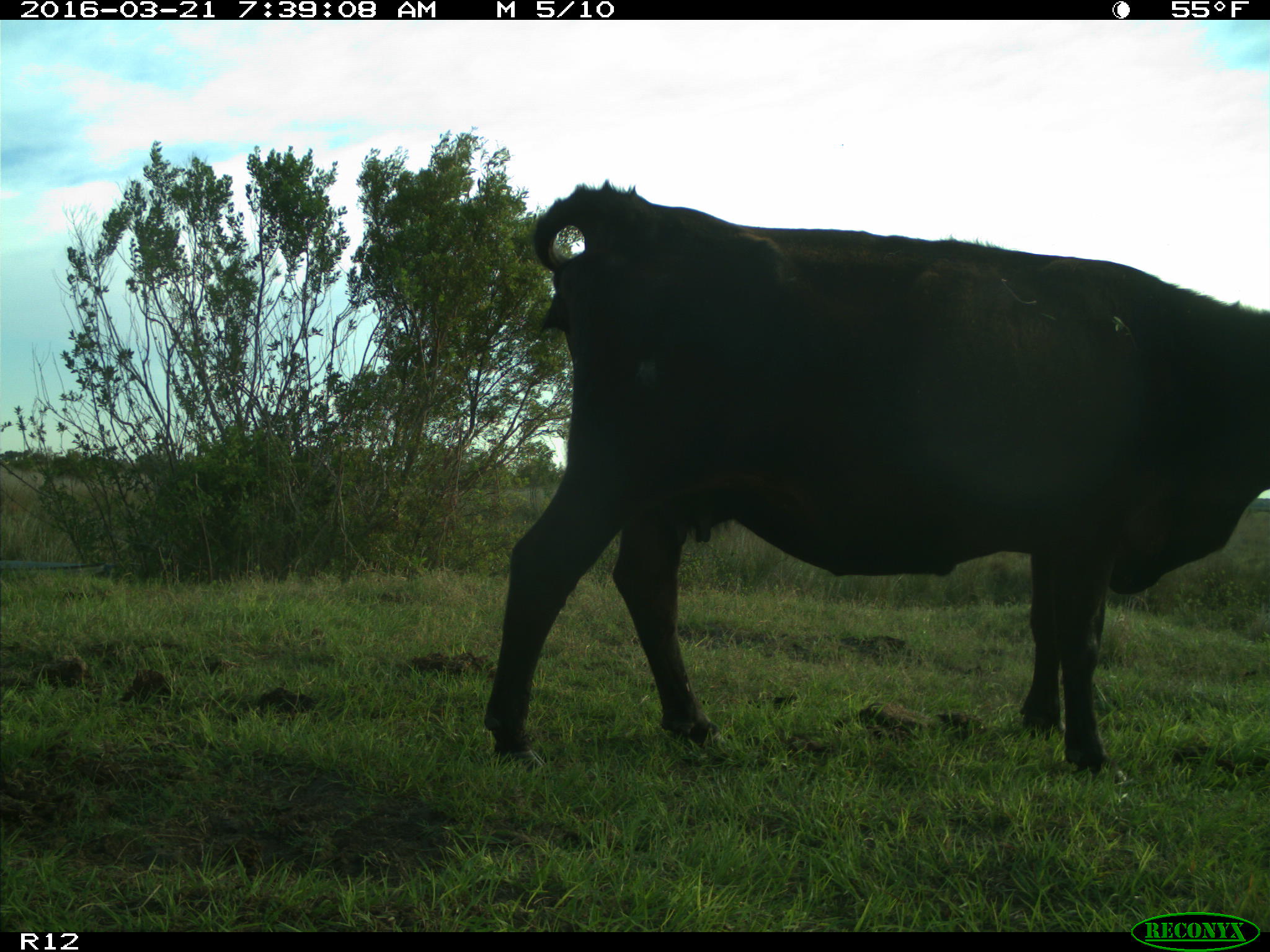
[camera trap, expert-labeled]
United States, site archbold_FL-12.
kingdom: Animalia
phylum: Chordata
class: Mammalia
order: Artiodactyla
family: Bovidae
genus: Bos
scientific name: Bos taurus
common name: domestic cow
Bos taurus (domestic cow).